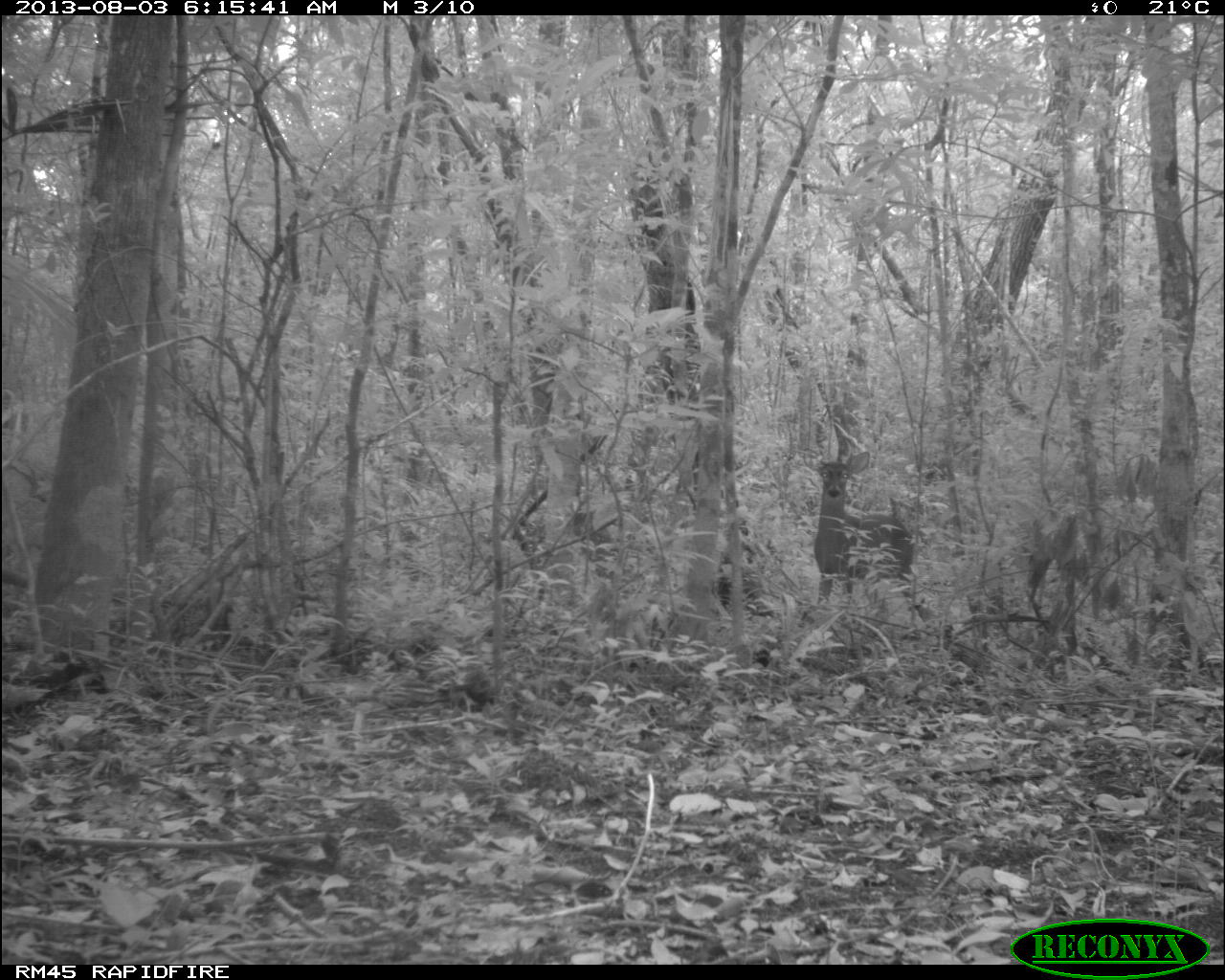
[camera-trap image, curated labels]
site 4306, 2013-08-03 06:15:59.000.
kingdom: Animalia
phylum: Chordata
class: Mammalia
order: Artiodactyla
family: Cervidae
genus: Odocoileus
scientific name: Odocoileus virginianus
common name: white-tailed deer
Odocoileus virginianus (white-tailed deer), count 1, sex male.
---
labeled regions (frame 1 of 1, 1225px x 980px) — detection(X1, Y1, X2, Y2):
odocoileus virginianus: detection(803, 447, 912, 604)